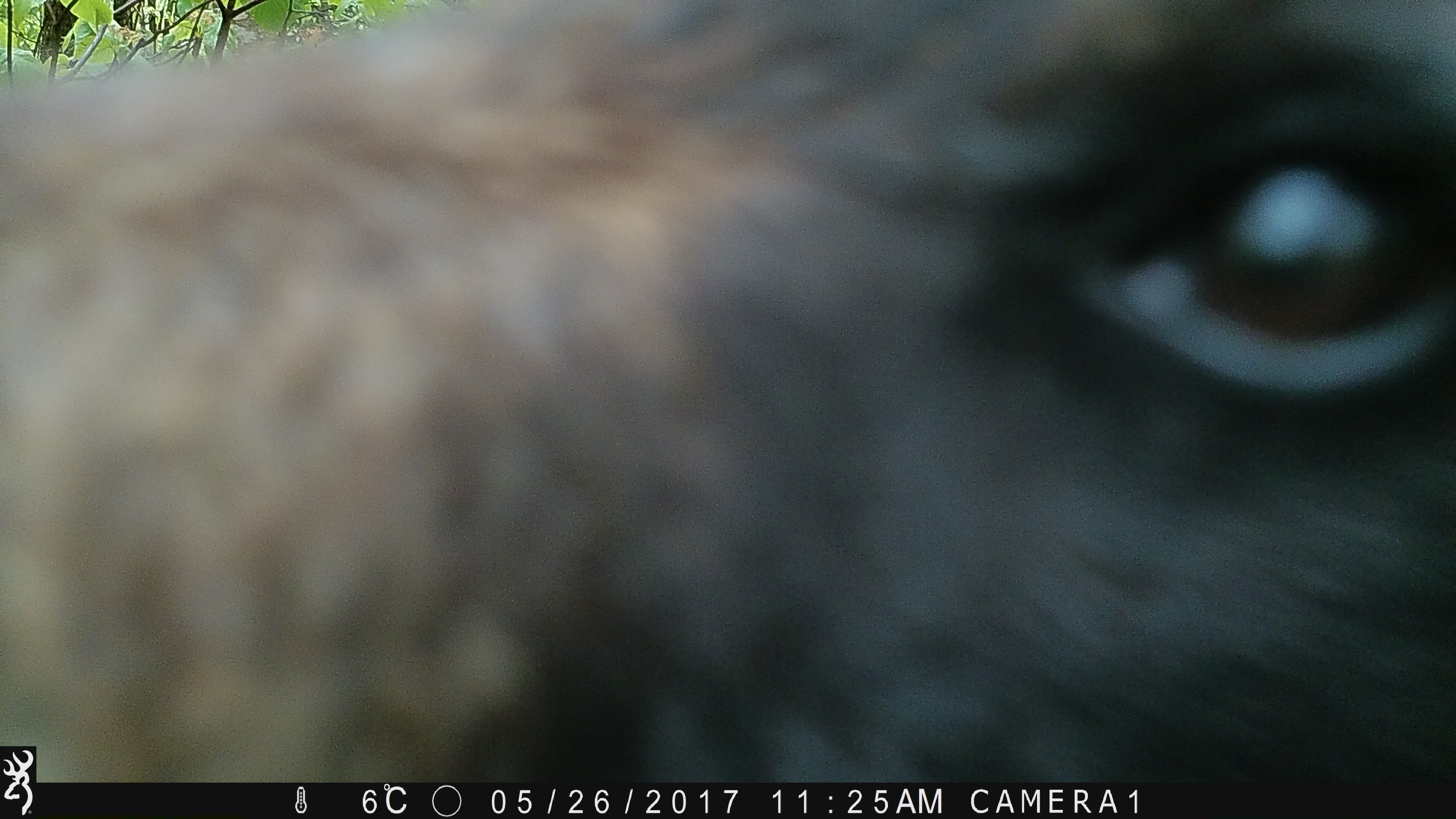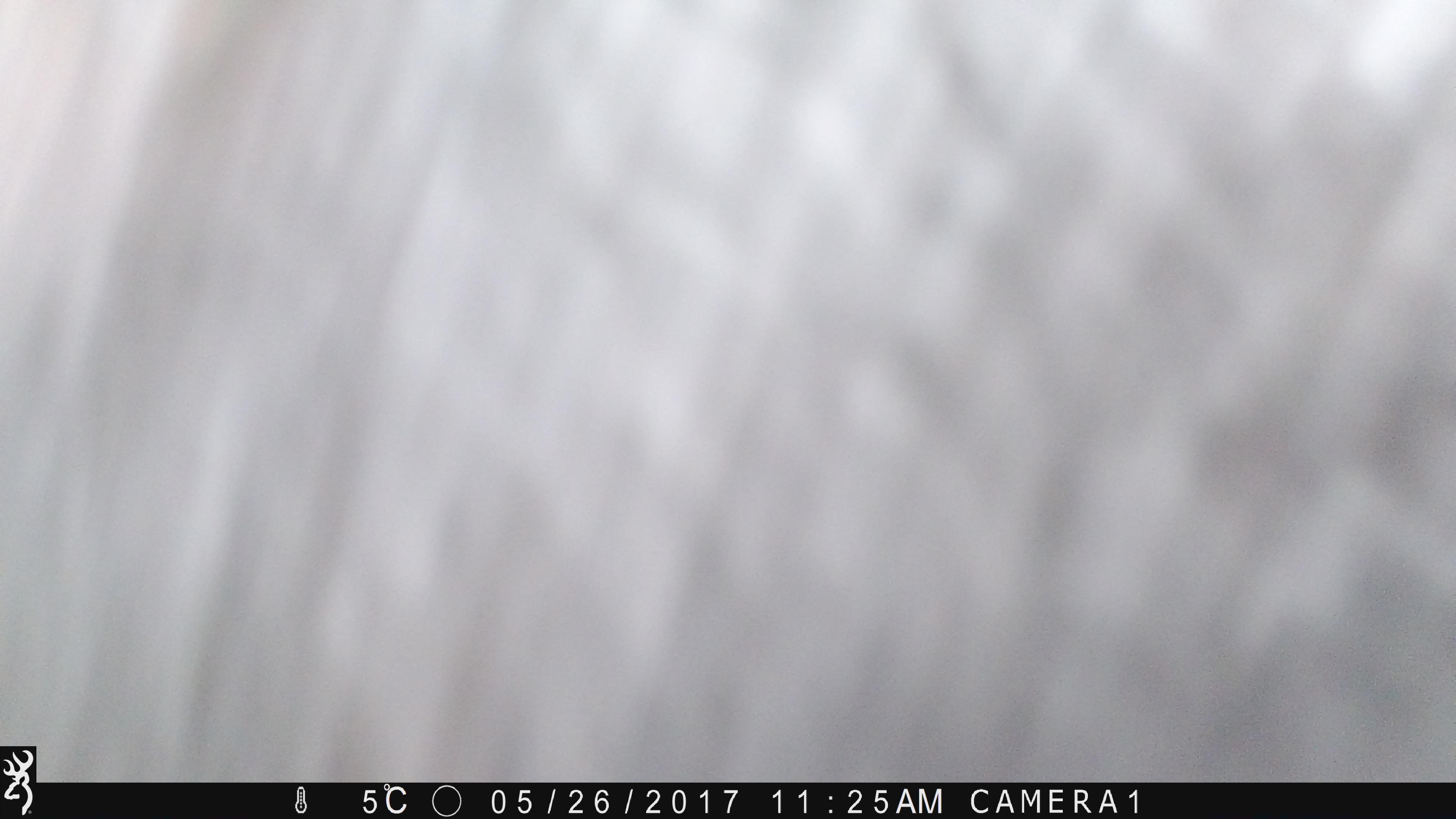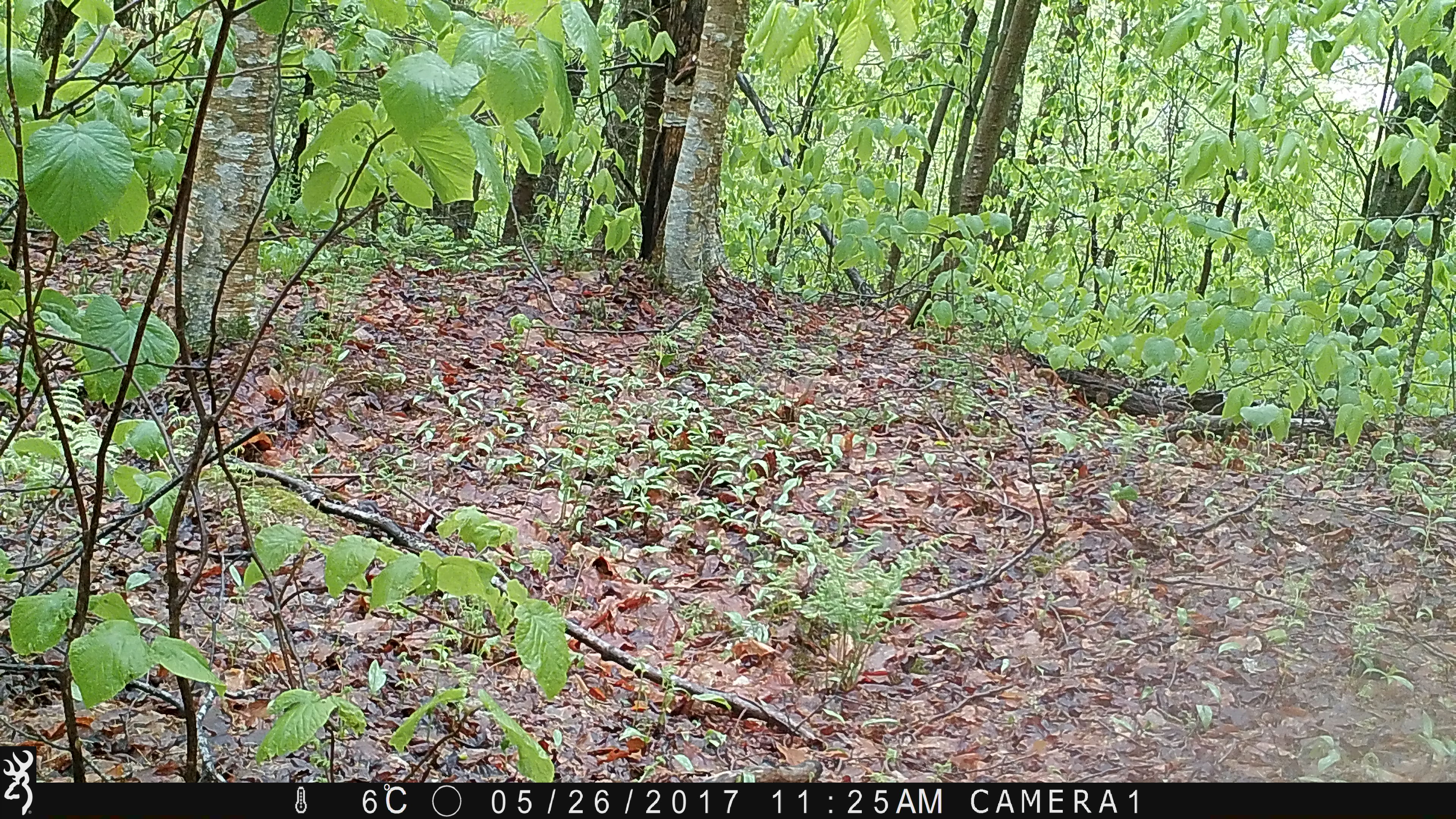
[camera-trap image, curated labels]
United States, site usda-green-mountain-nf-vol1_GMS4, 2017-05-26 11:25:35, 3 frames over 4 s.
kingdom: Animalia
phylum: Chordata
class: Mammalia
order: Carnivora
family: Ursidae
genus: Ursus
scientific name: Ursus americanus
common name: black bear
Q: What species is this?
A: Black bear (Ursus americanus).